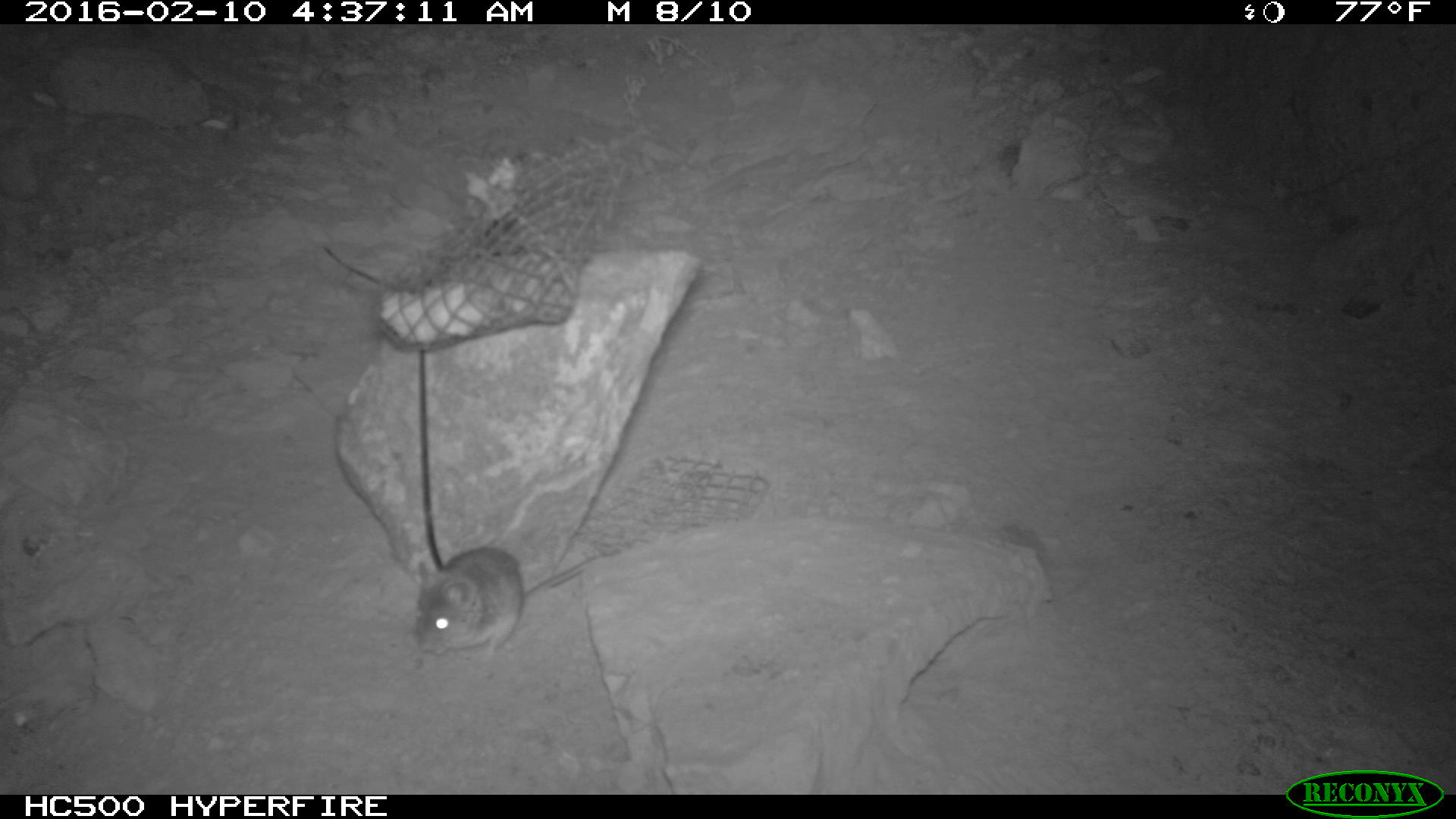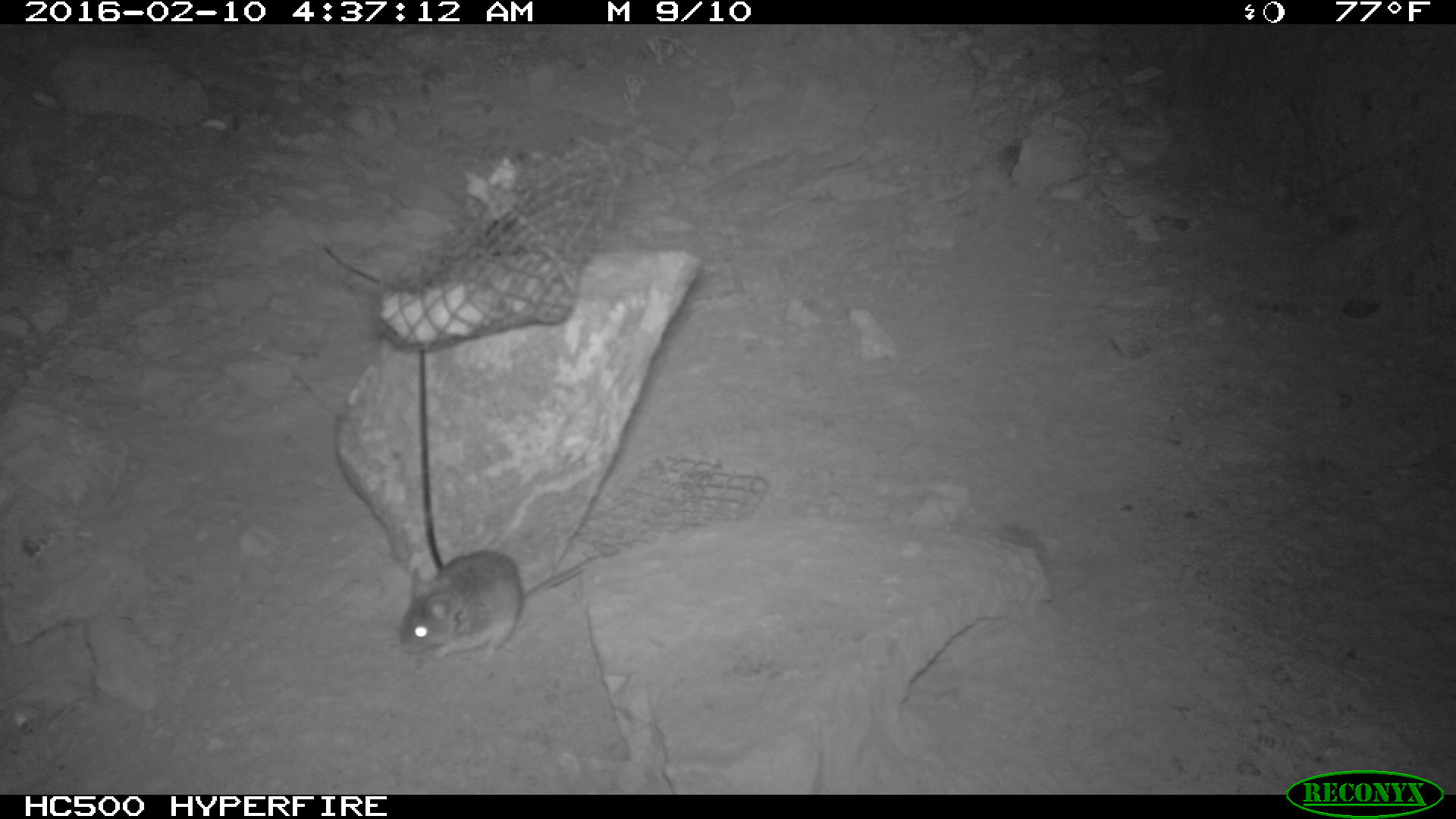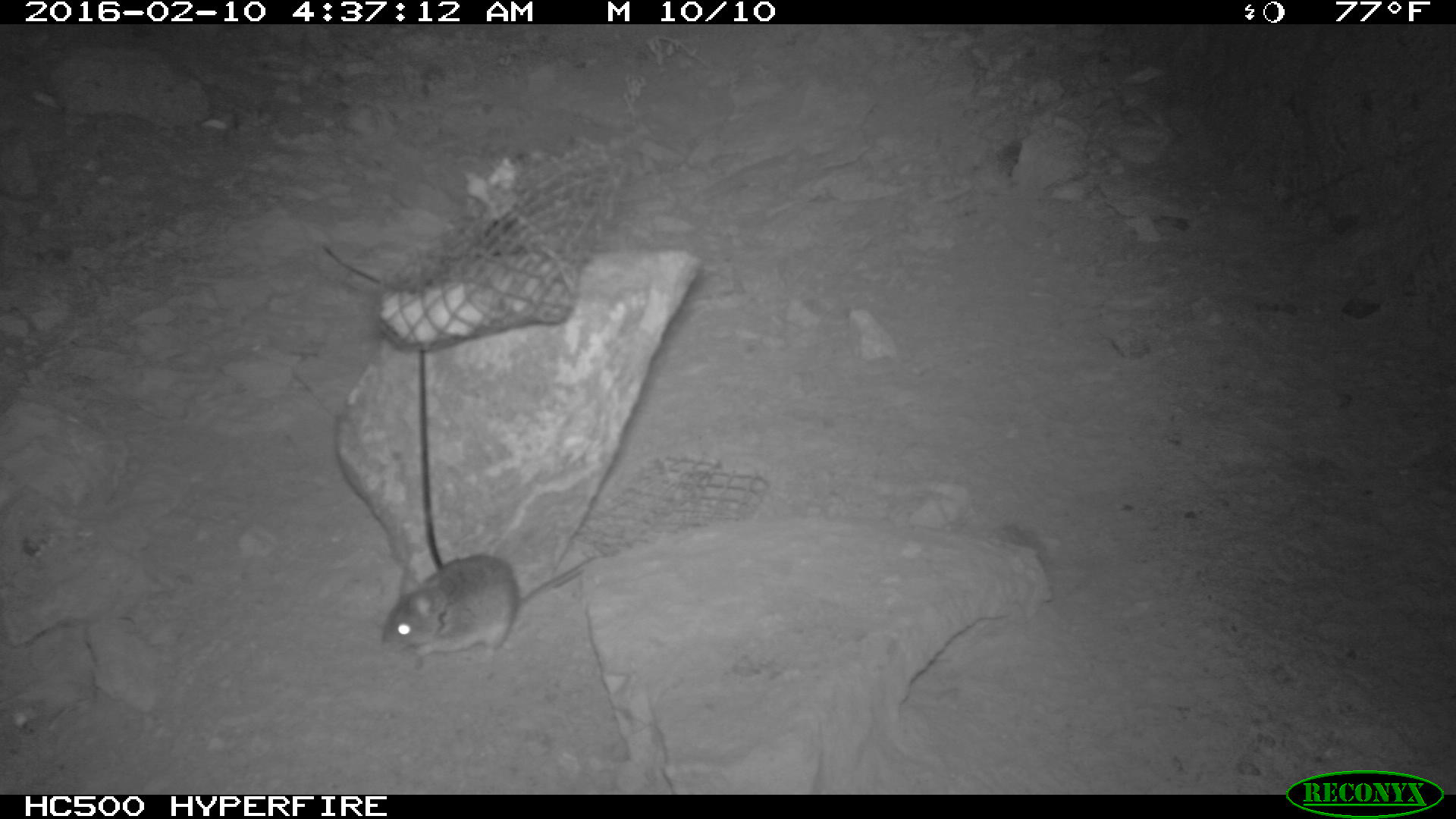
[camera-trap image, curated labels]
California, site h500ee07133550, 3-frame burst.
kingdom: Animalia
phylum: Chordata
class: Mammalia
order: Rodentia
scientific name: Rodentia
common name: rodent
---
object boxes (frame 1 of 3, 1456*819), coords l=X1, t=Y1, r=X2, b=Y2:
rodent: l=413, t=544, r=618, b=660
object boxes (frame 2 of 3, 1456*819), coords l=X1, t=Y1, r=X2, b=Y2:
rodent: l=398, t=551, r=613, b=680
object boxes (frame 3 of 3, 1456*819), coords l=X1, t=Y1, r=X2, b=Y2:
rodent: l=378, t=547, r=604, b=671